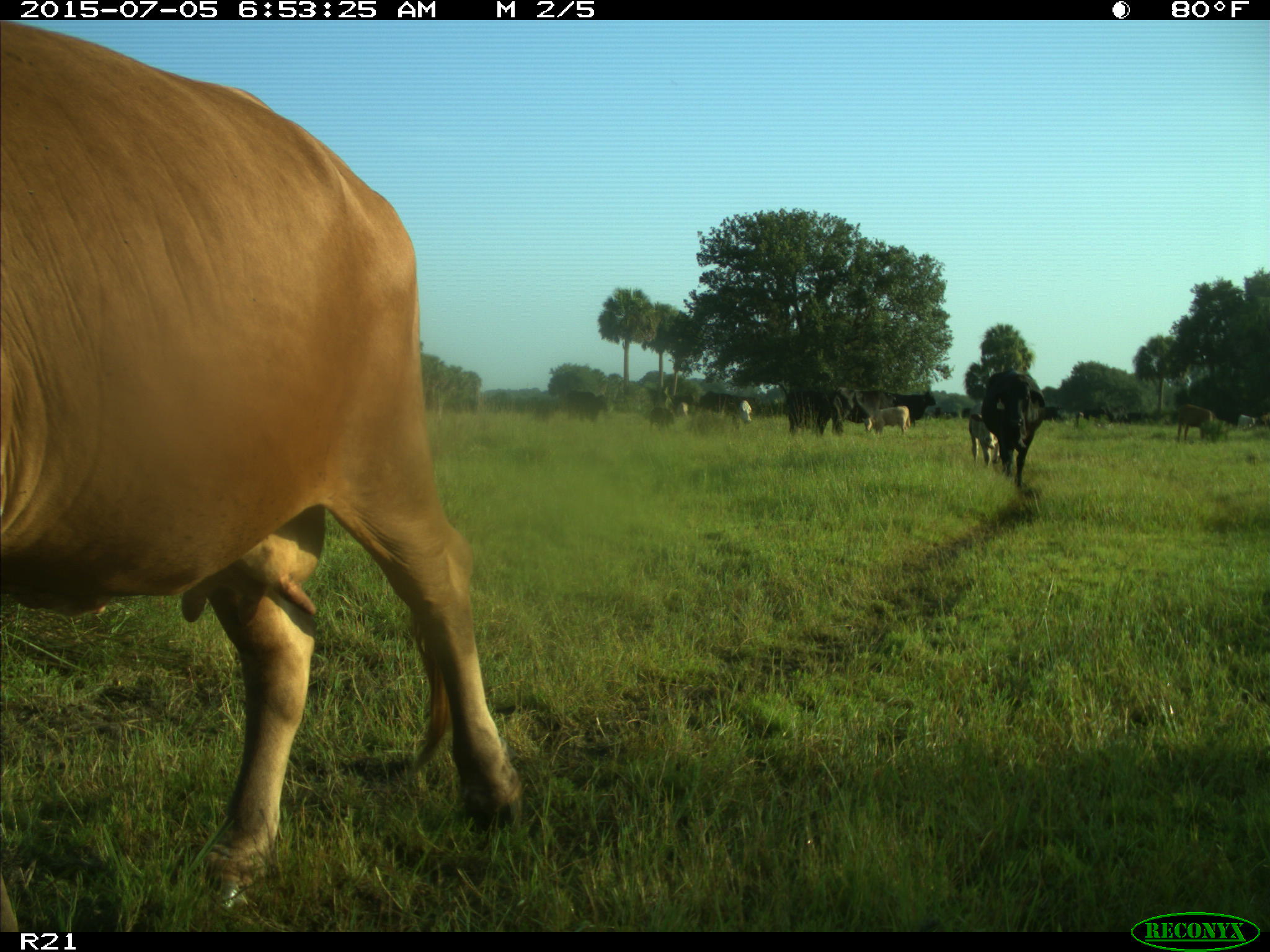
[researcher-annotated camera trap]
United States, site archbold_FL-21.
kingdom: Animalia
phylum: Chordata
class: Mammalia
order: Artiodactyla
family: Bovidae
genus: Bos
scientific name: Bos taurus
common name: domestic cow